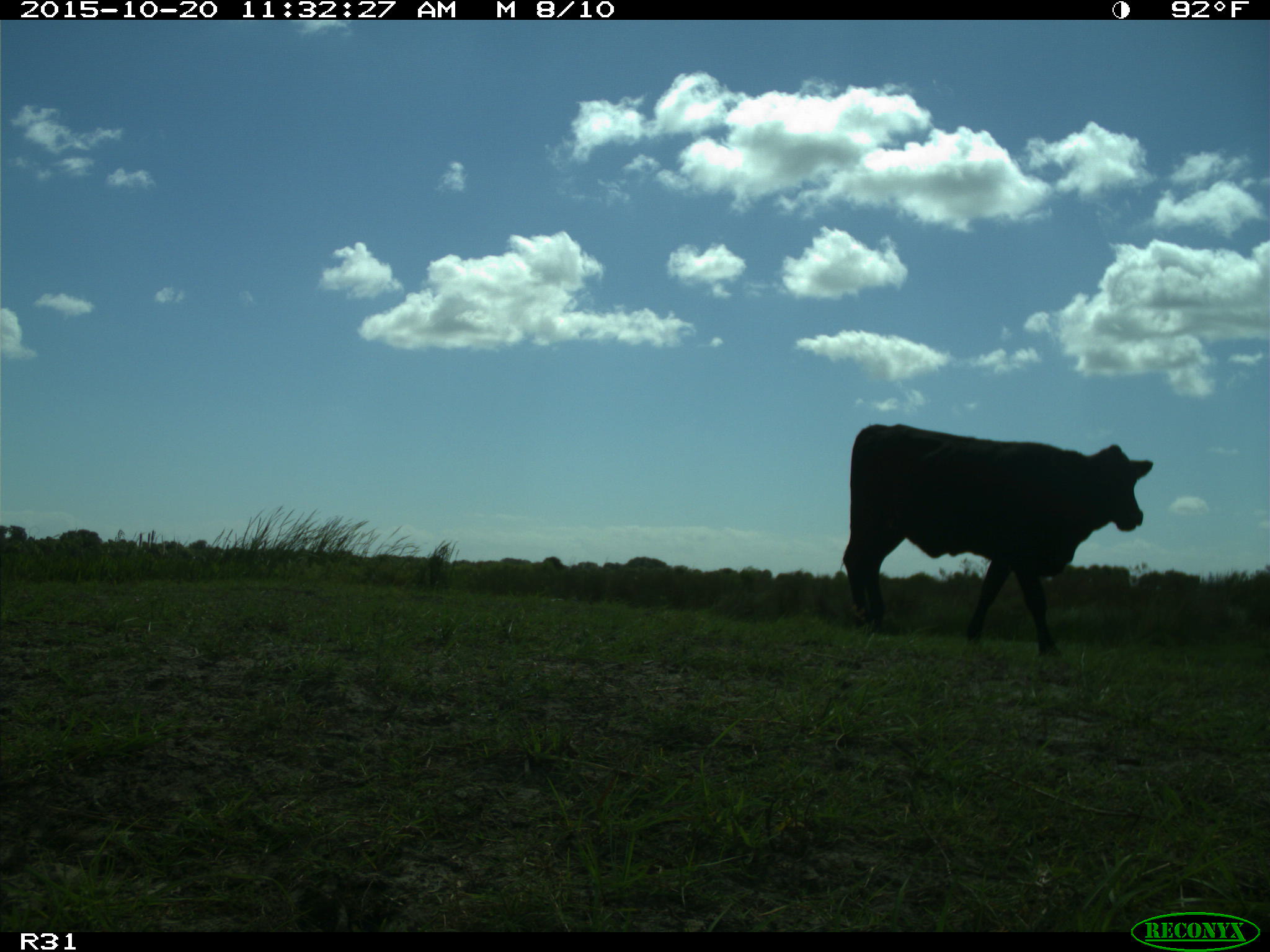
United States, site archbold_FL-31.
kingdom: Animalia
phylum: Chordata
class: Mammalia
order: Artiodactyla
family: Bovidae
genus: Bos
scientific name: Bos taurus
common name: domestic cow